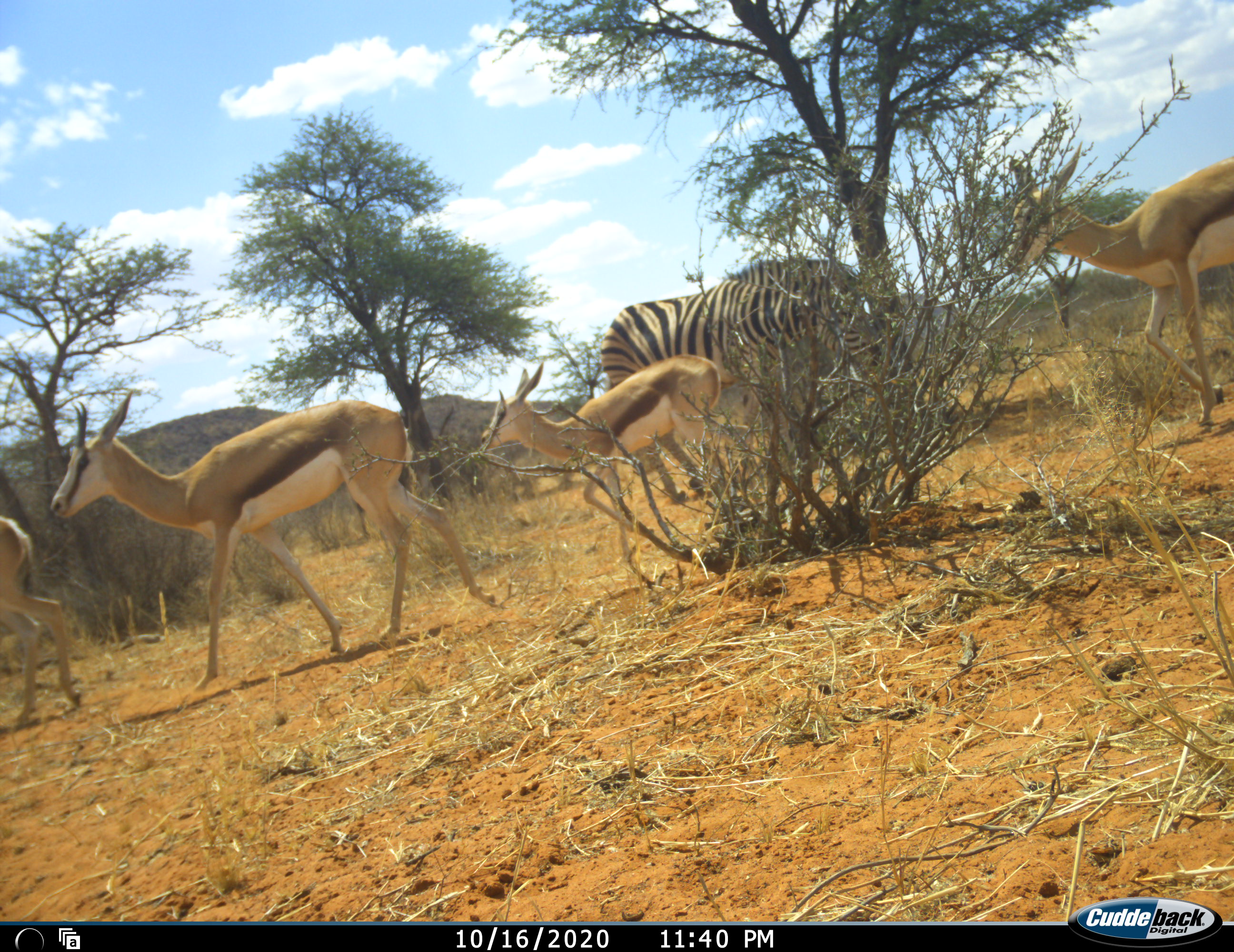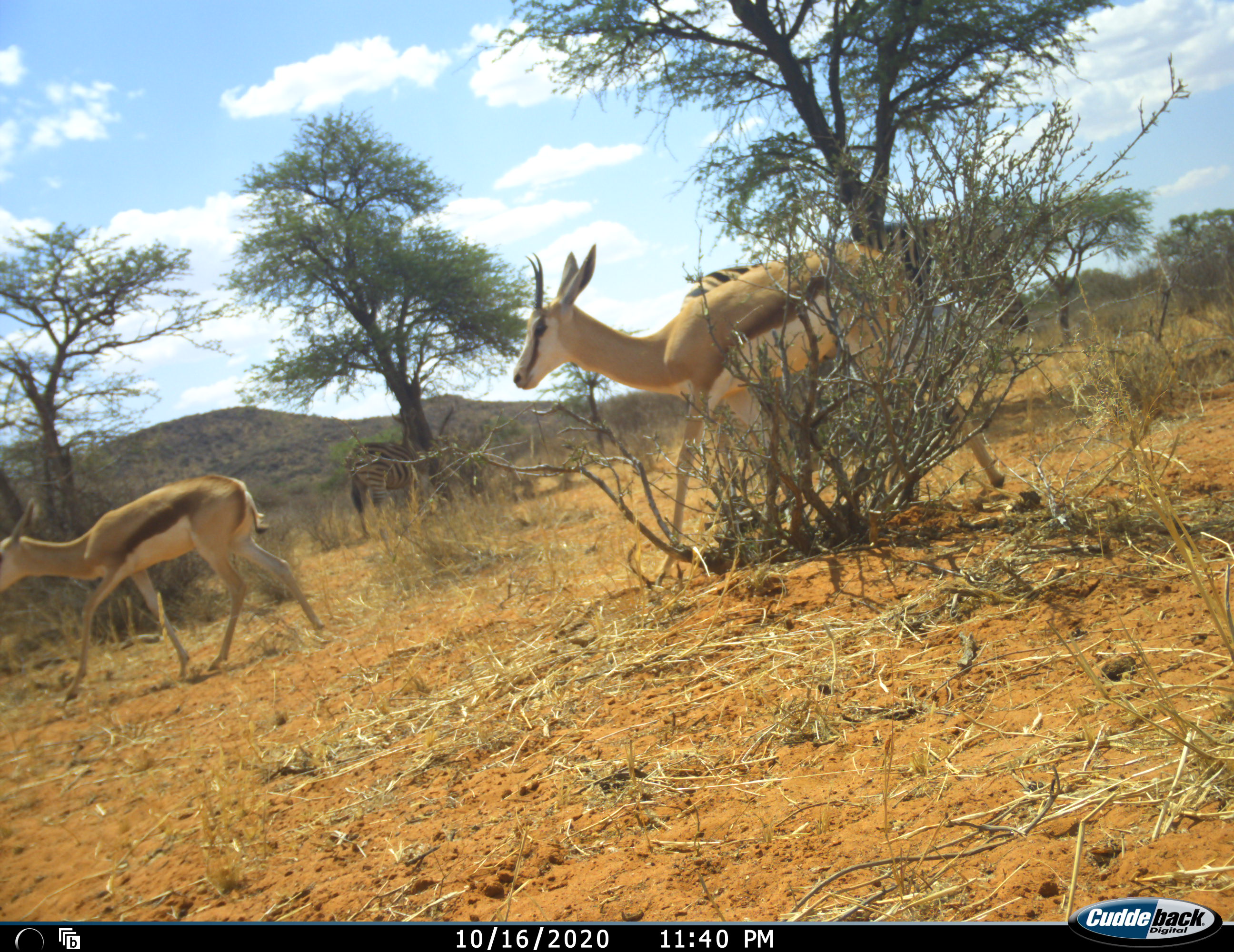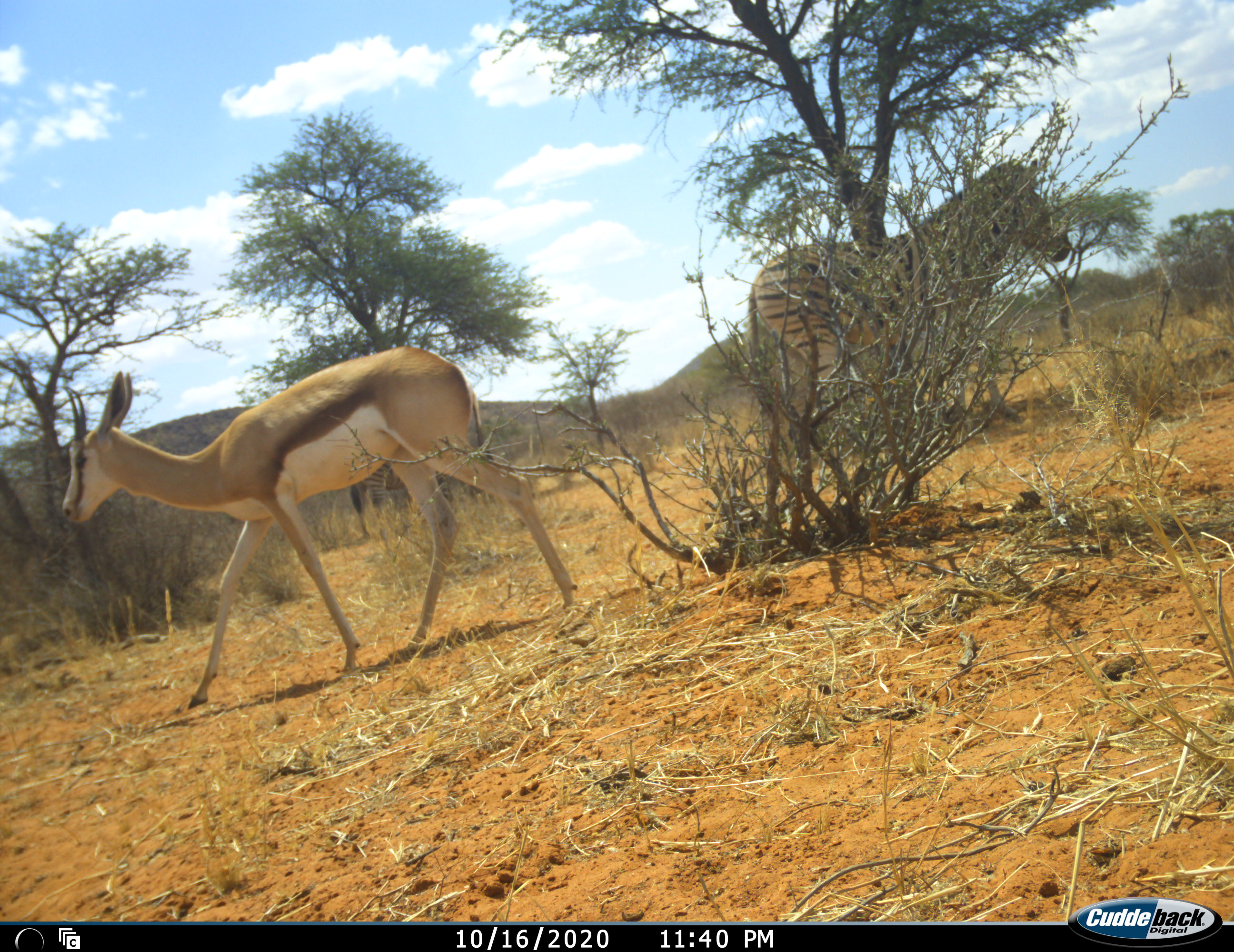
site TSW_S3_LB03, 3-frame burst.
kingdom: Animalia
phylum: Chordata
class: Mammalia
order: Artiodactyla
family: Bovidae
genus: Antidorcas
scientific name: Antidorcas marsupialis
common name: springbok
Springbok (Antidorcas marsupialis), count 4. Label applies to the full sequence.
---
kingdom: Animalia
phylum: Chordata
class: Mammalia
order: Perissodactyla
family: Equidae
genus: Equus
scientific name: Equus quagga burchellii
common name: burchell's zebra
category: zebraburchells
Zebraburchells (burchell's zebra) (Equus quagga burchellii), count 2. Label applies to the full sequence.